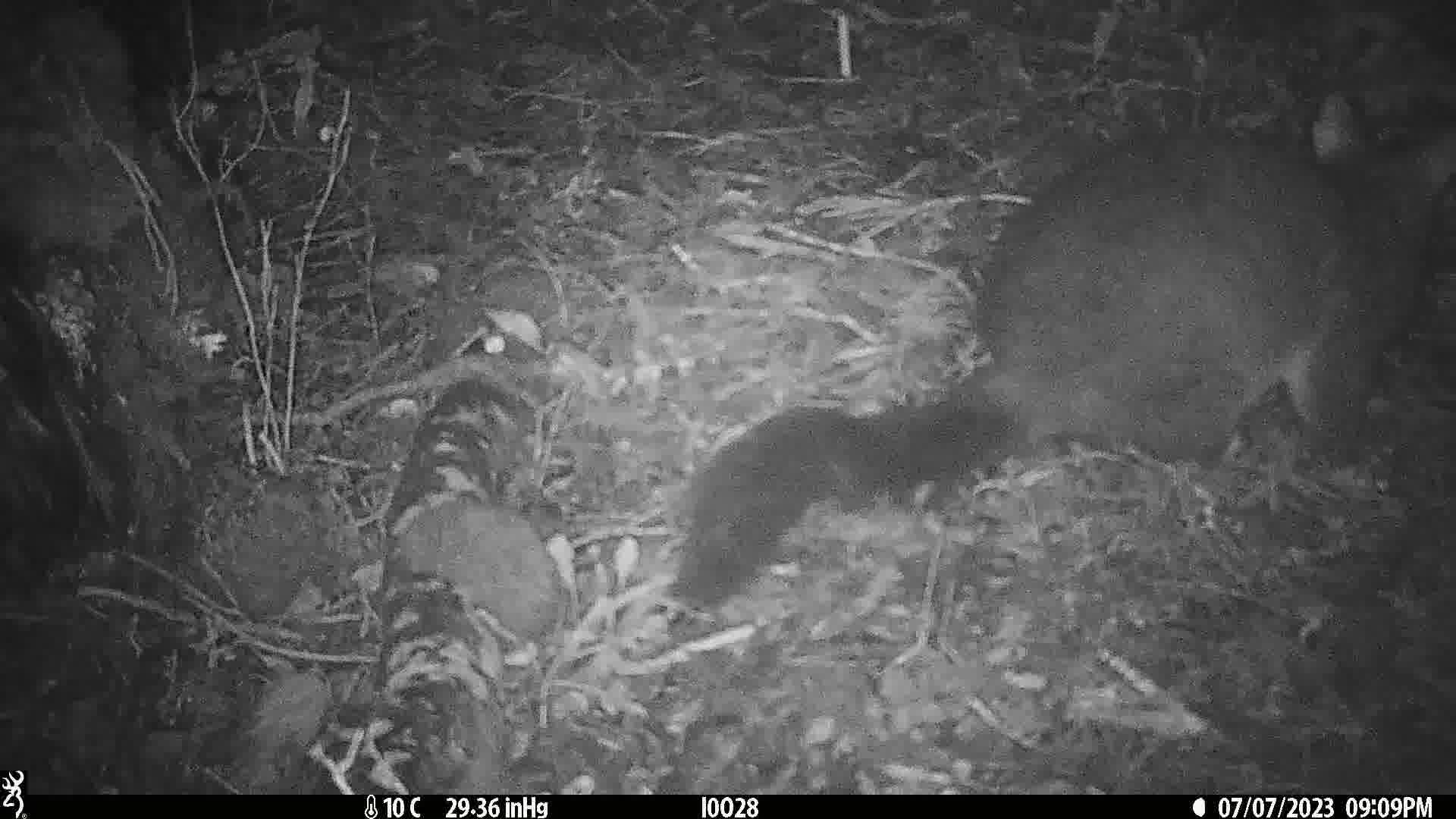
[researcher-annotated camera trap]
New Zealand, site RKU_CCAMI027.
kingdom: Animalia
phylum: Chordata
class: Mammalia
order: Diprotodontia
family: Phalangeridae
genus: Trichosurus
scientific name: Trichosurus vulpecula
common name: common brushtail possum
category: possum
Possum (common brushtail possum) (Trichosurus vulpecula).